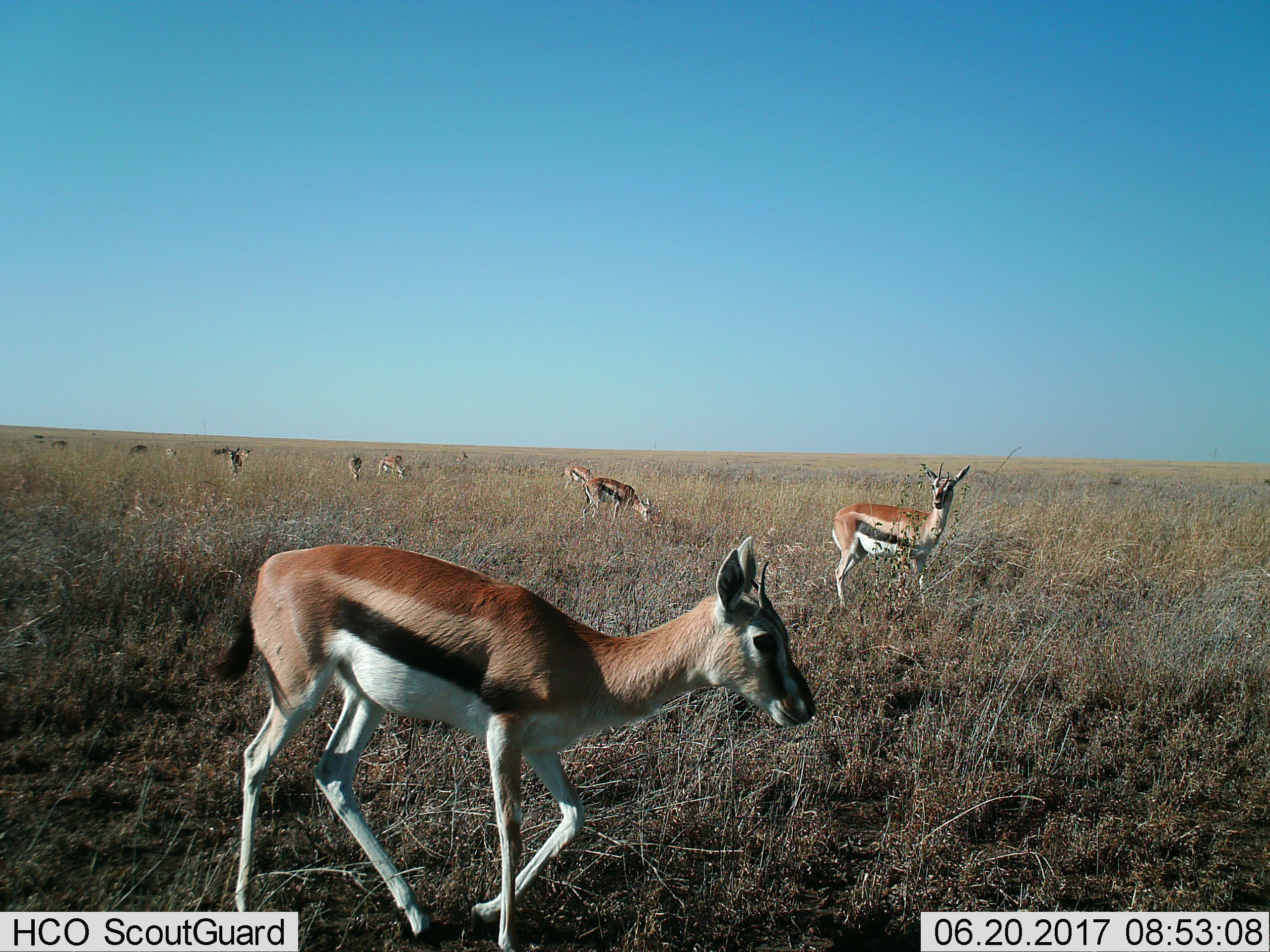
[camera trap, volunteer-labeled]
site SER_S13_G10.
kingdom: Animalia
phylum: Chordata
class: Mammalia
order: Artiodactyla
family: Bovidae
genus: Eudorcas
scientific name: Eudorcas thomsonii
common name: thomson's gazelle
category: gazellethomsons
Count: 11-50.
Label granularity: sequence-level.